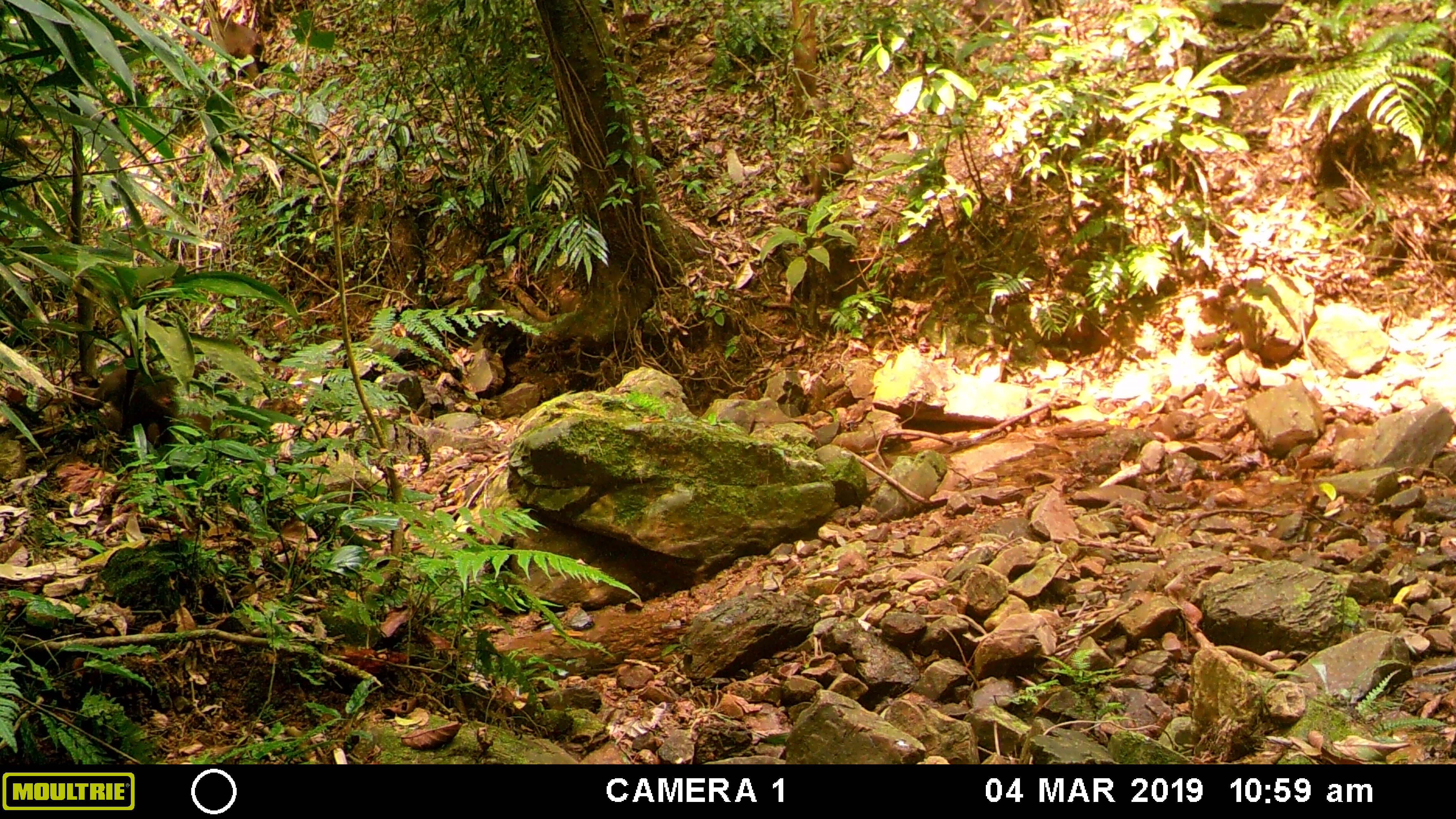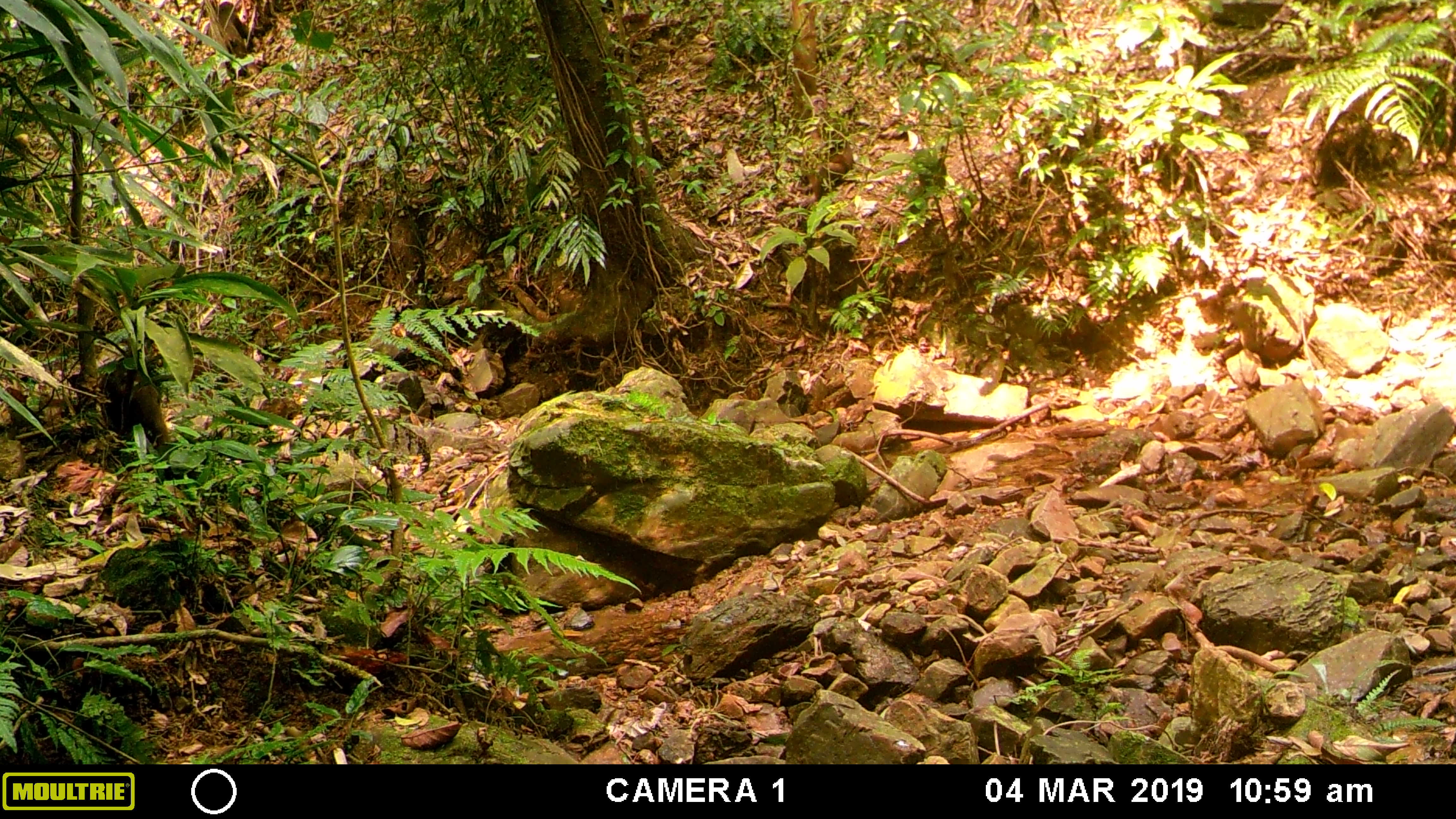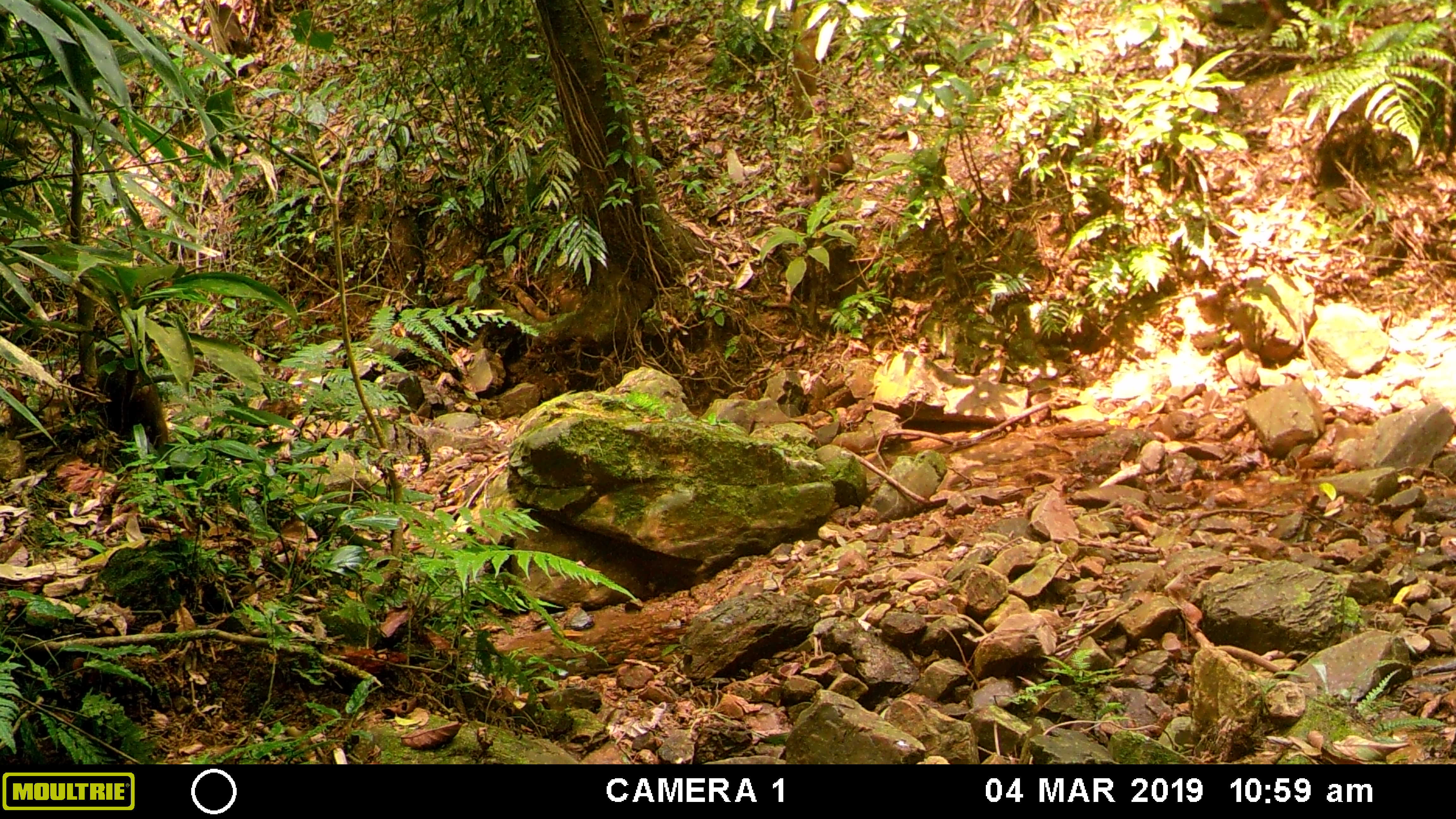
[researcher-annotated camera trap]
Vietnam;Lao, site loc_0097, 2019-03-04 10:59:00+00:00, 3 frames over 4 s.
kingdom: Animalia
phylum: Chordata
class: Mammalia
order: Primates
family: Cercopithecidae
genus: Macaca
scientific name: Macaca arctoides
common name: stump-tailed macaque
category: stump tailed macaque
Stump tailed macaque (stump-tailed macaque) (Macaca arctoides). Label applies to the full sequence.